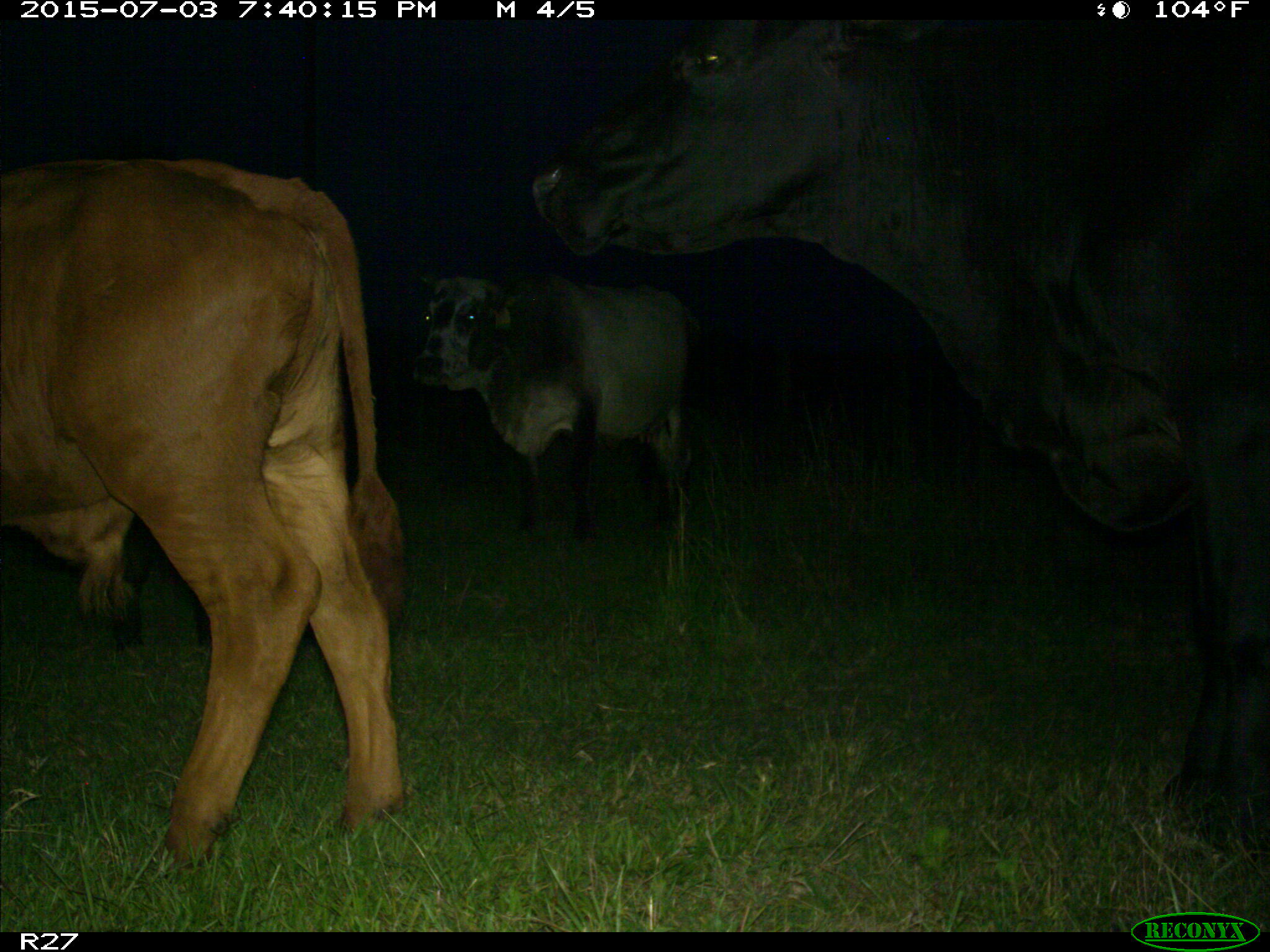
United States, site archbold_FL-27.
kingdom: Animalia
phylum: Chordata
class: Mammalia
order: Artiodactyla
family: Bovidae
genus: Bos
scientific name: Bos taurus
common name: domestic cow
Bos taurus (domestic cow).